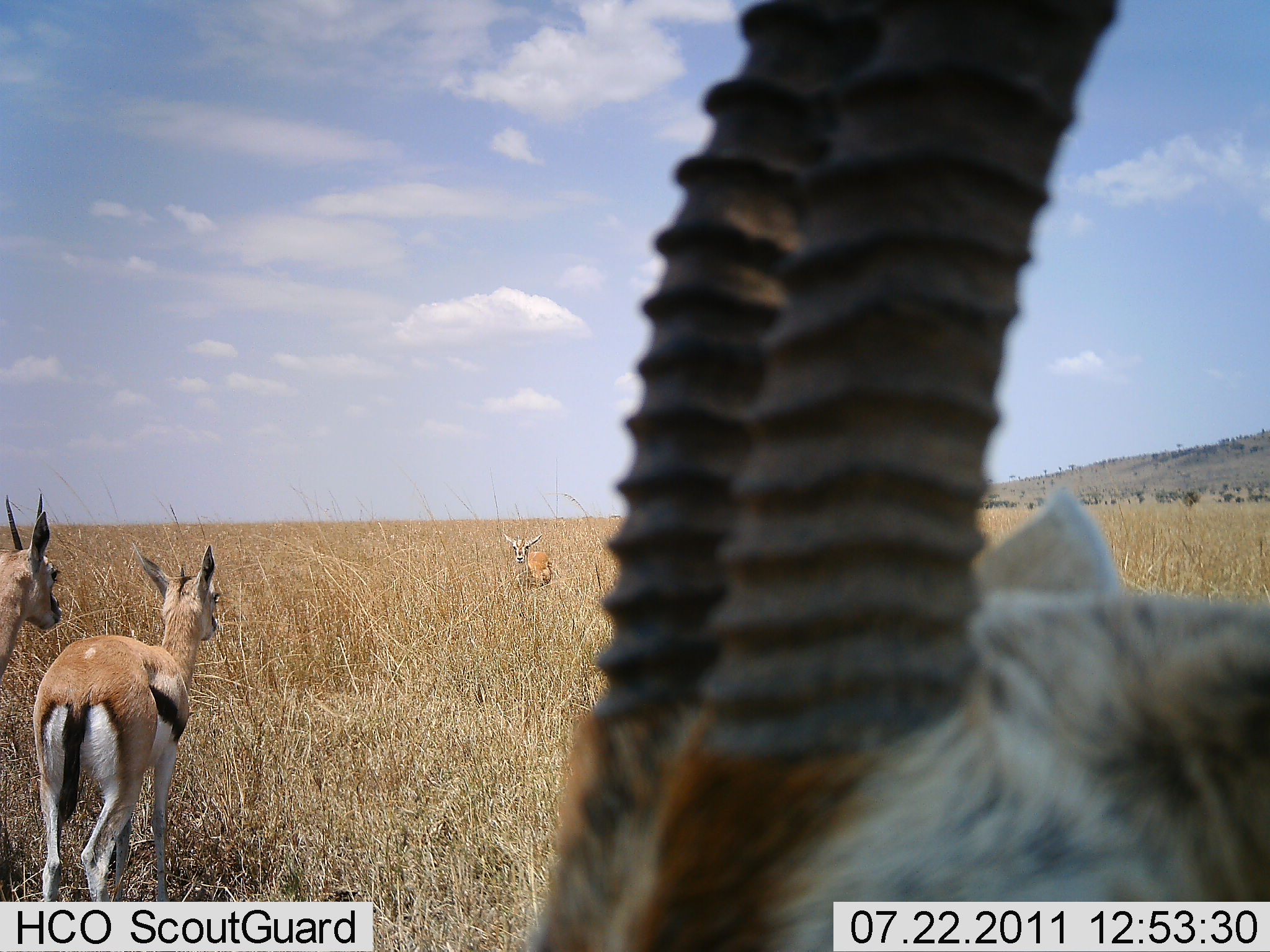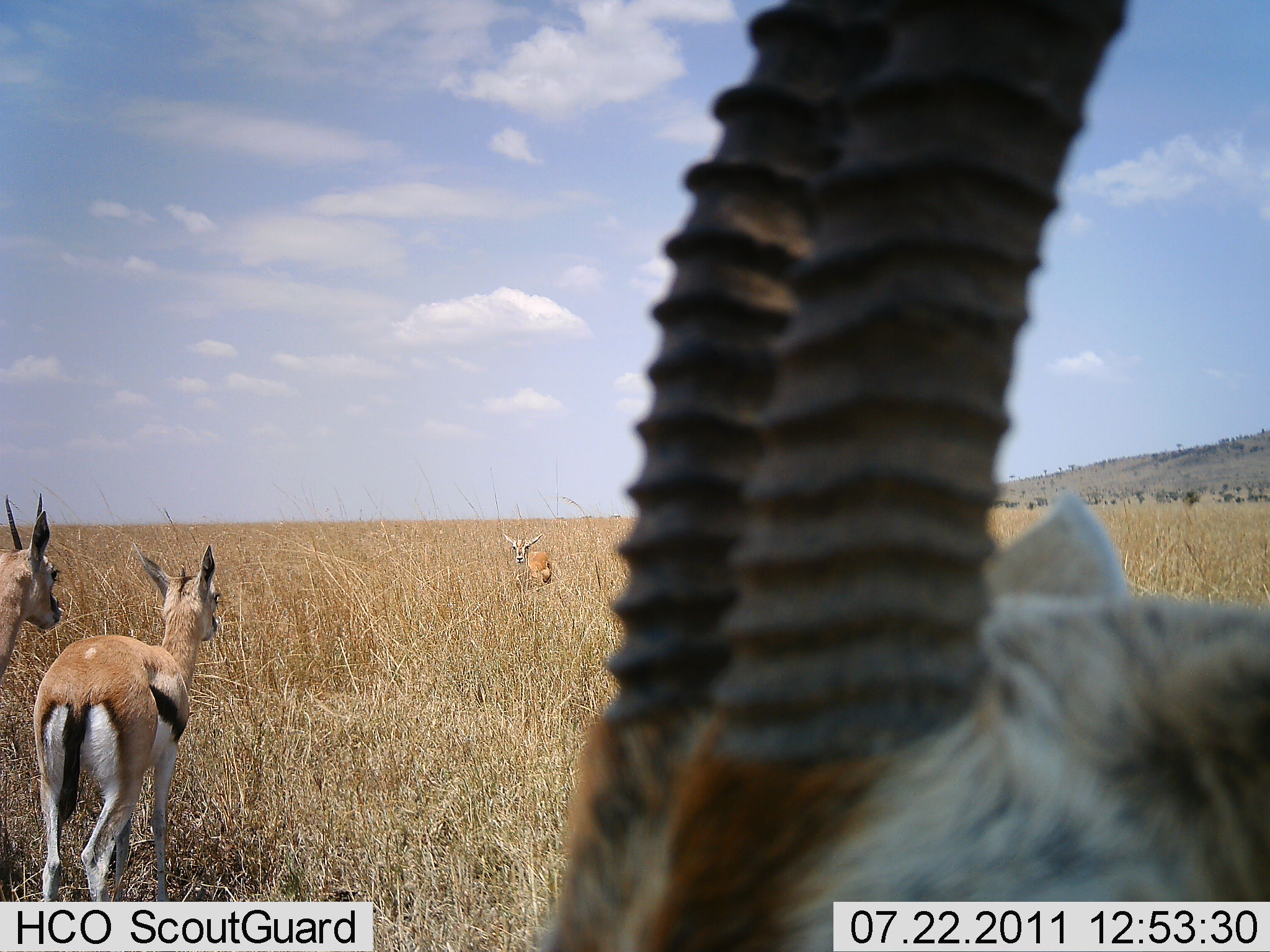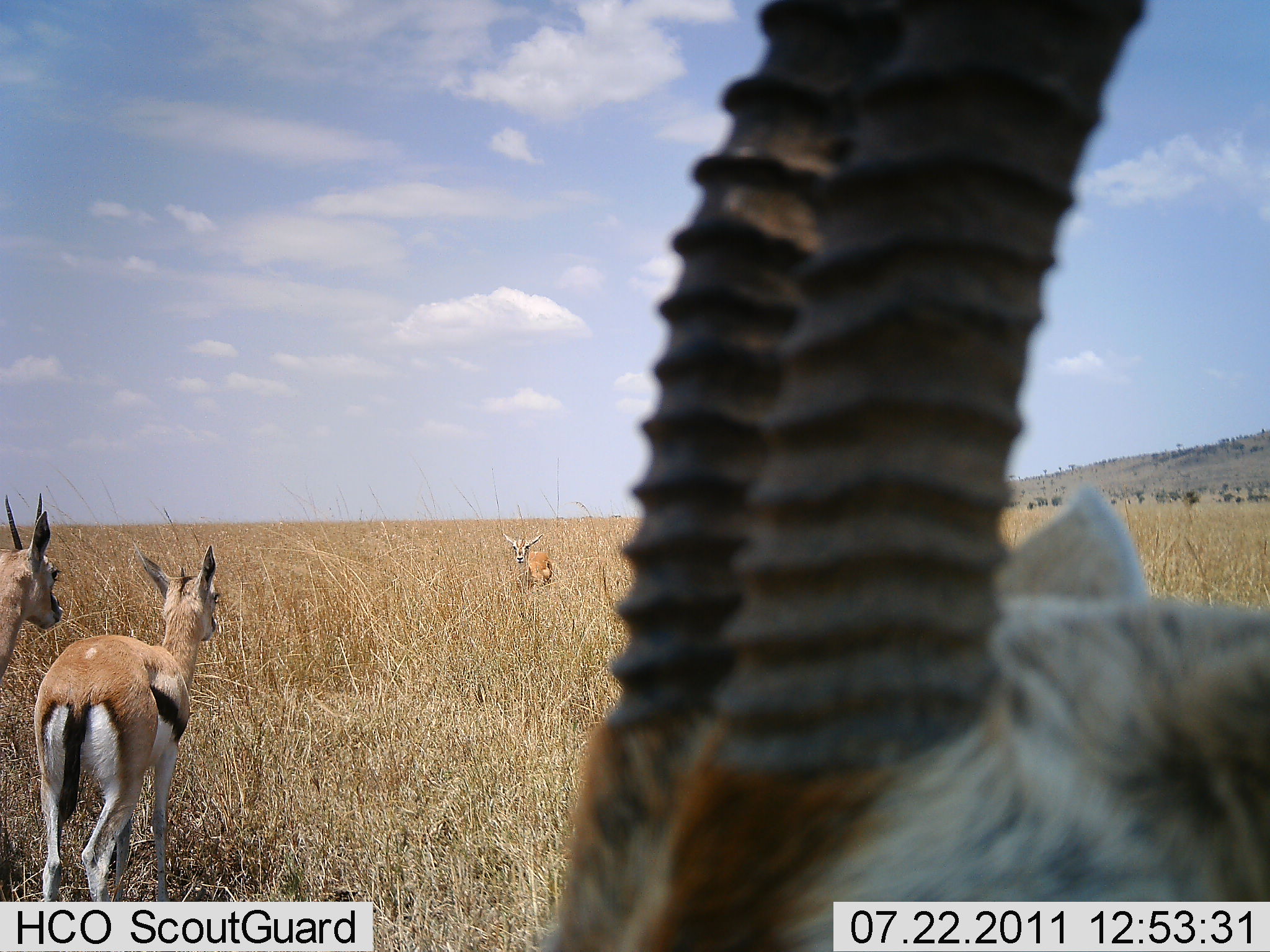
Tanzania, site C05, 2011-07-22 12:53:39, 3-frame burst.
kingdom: Animalia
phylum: Chordata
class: Mammalia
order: Artiodactyla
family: Bovidae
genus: Eudorcas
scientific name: Eudorcas thomsonii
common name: thomson's gazelle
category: gazellethomsons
Gazellethomsons (thomson's gazelle) (Eudorcas thomsonii), count 4. Behavior (volunteer vote fractions): standing 93%, resting 0%, moving 7%, interacting 0%. Young present (vote fraction): 0%. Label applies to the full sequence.